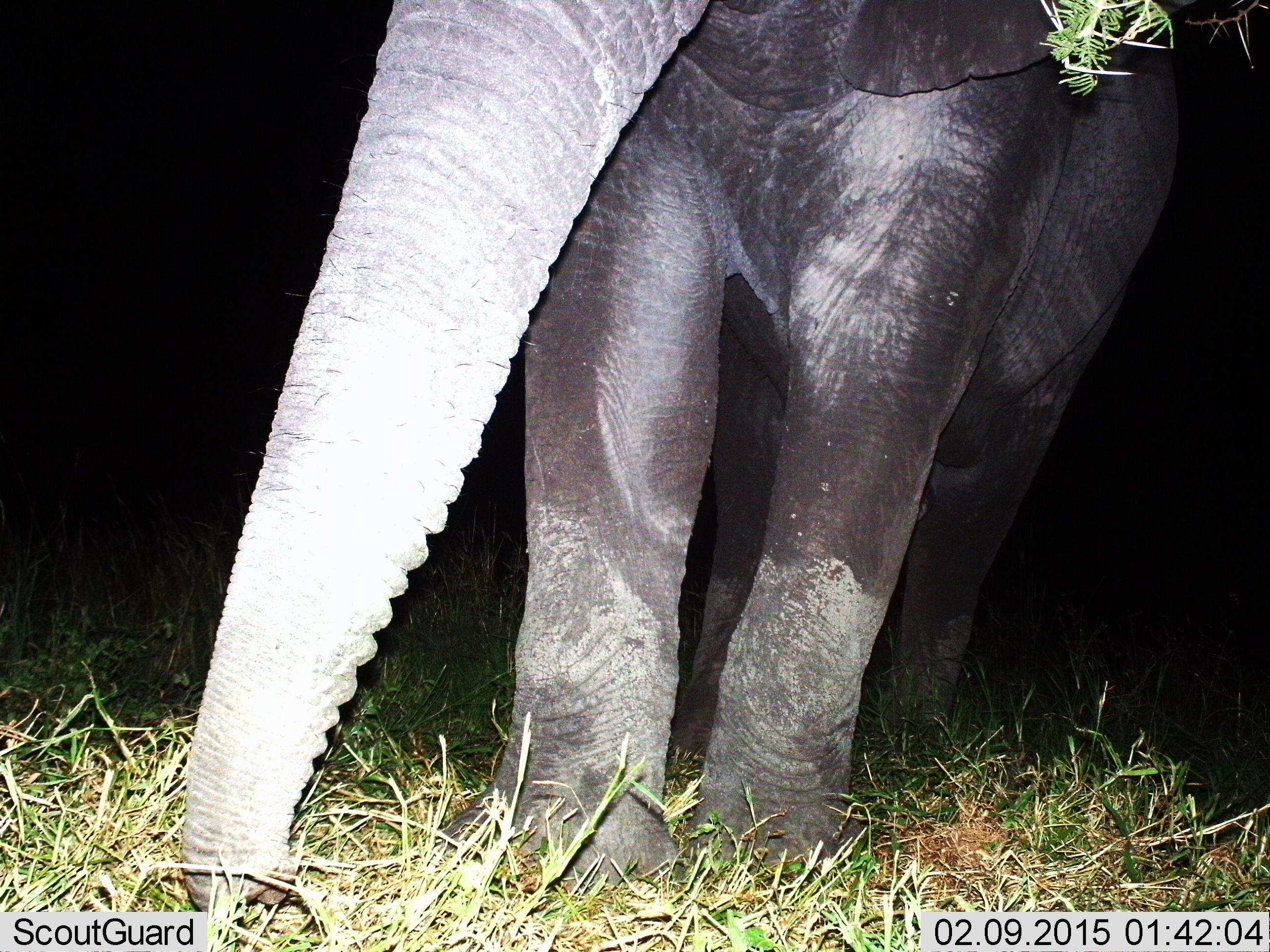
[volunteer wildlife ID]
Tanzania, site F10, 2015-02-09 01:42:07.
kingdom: Animalia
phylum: Chordata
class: Mammalia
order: Proboscidea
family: Elephantidae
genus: Loxodonta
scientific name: Loxodonta africana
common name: african bush elephant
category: elephant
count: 1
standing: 100%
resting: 0%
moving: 0%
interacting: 0%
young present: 0%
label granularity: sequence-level